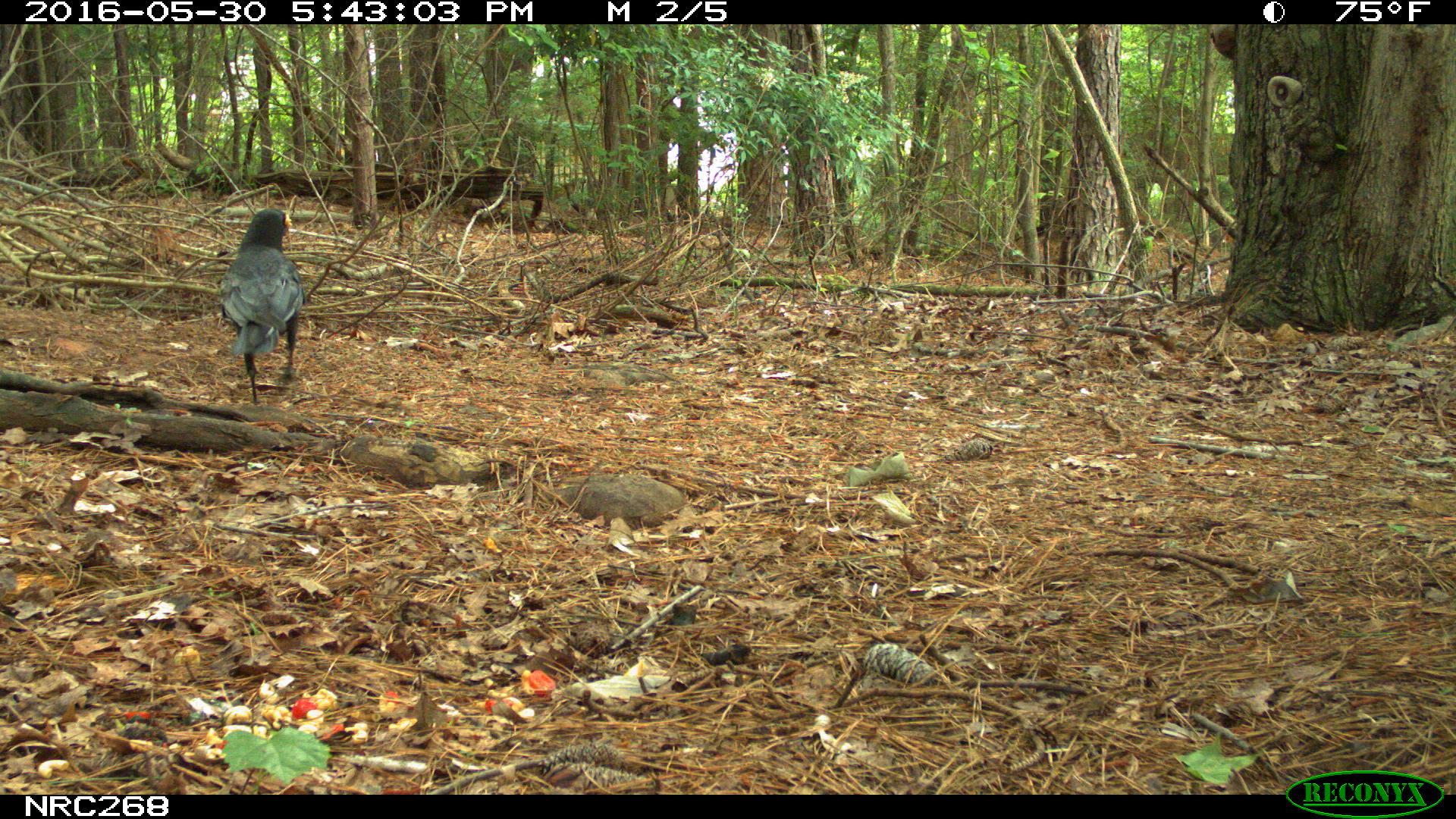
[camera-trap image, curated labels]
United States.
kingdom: Animalia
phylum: Chordata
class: Aves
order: Passeriformes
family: Corvidae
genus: Corvus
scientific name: Corvus brachyrhynchos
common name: american crow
American Crow (Corvus brachyrhynchos).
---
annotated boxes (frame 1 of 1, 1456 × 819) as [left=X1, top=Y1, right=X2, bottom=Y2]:
American Crow: [left=215, top=196, right=305, bottom=407]